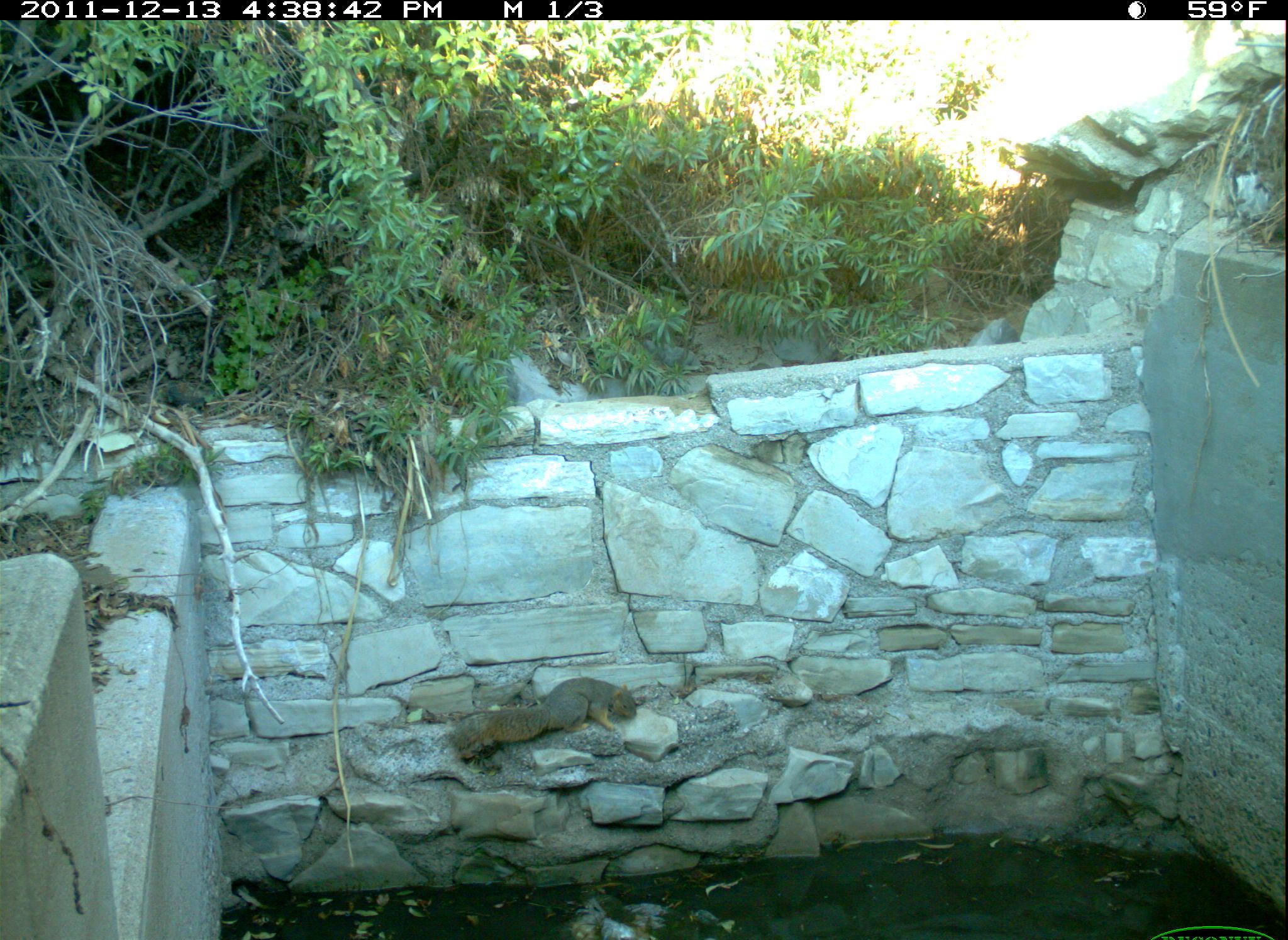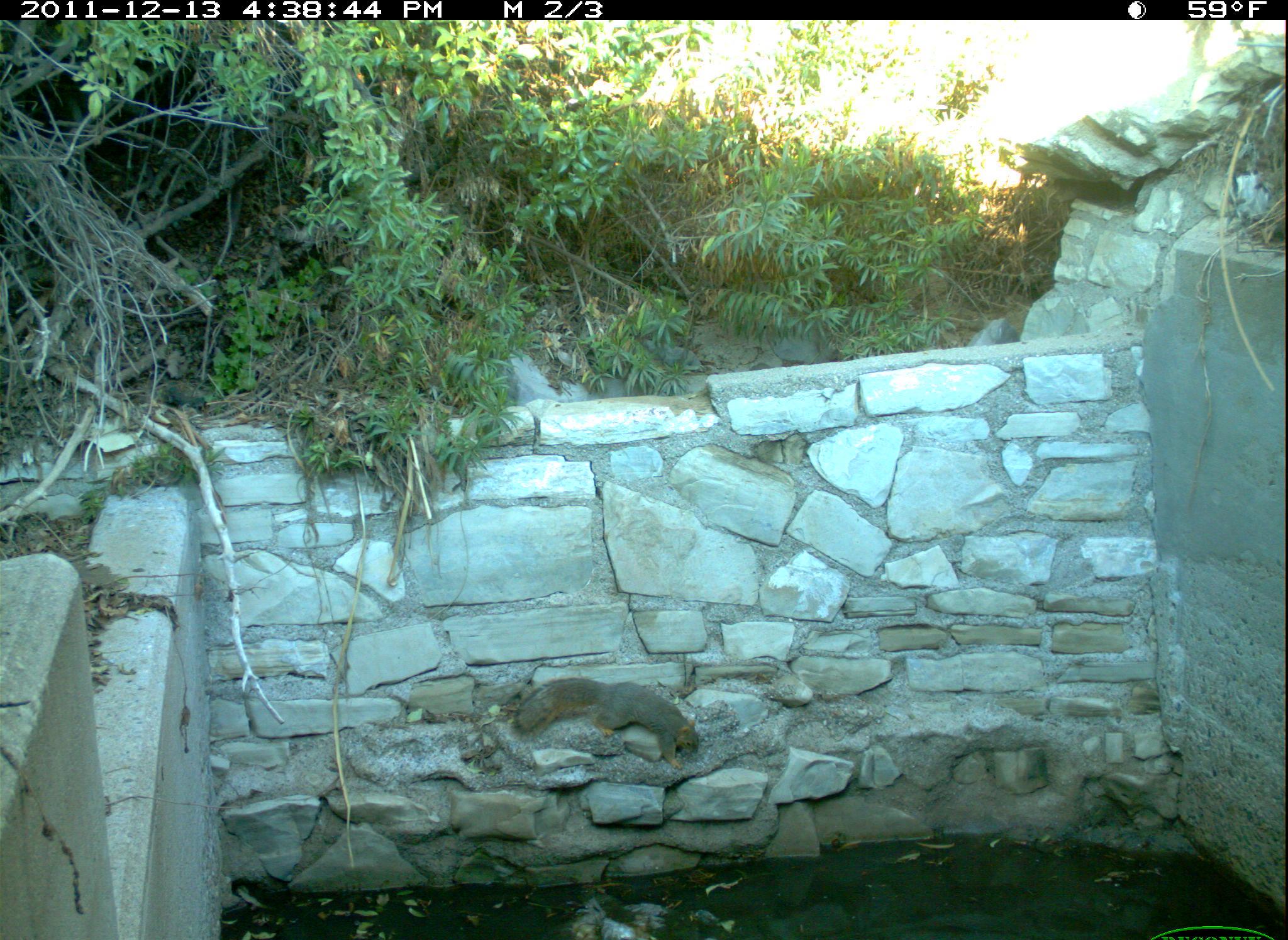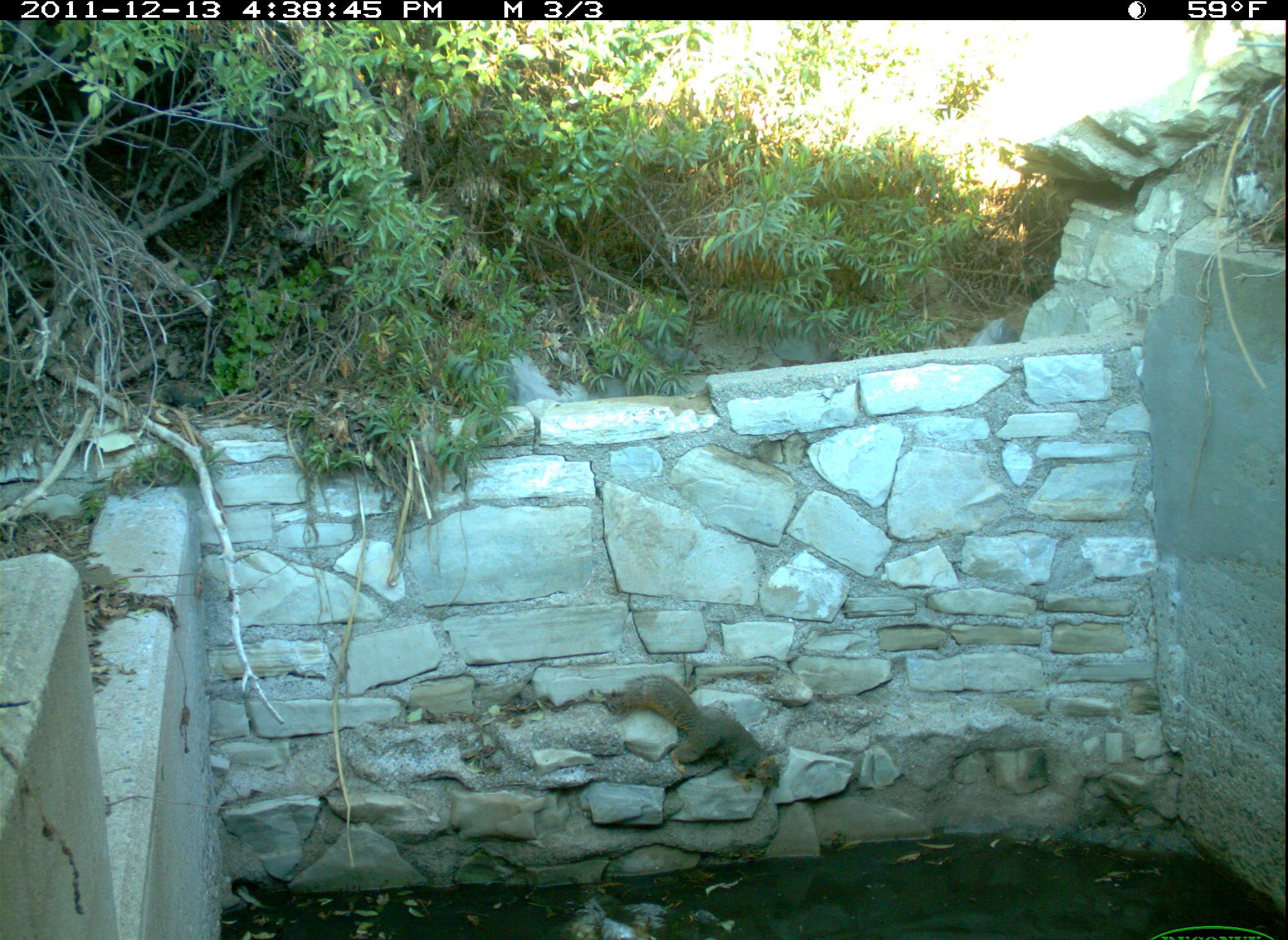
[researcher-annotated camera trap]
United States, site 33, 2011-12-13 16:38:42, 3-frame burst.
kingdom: Animalia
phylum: Chordata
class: Mammalia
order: Rodentia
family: Sciuridae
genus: Sciurus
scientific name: Sciurus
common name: squirrel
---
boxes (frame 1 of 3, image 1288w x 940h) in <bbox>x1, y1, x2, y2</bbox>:
squirrel: <bbox>417, 667, 658, 768</bbox>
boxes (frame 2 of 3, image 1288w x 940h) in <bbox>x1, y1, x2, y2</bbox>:
squirrel: <bbox>485, 654, 710, 780</bbox>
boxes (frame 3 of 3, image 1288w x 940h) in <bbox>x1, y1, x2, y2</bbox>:
squirrel: <bbox>591, 664, 781, 807</bbox>